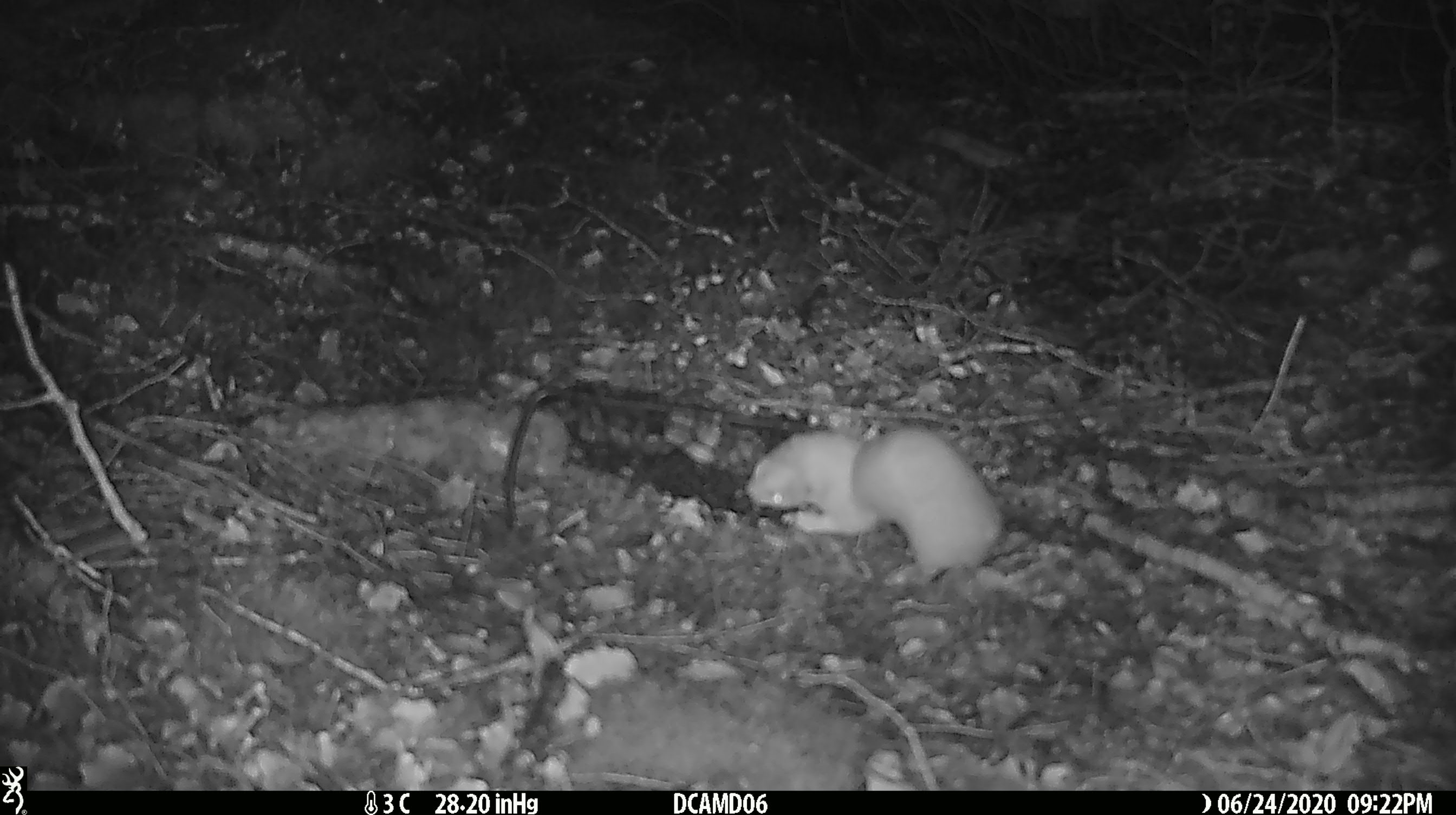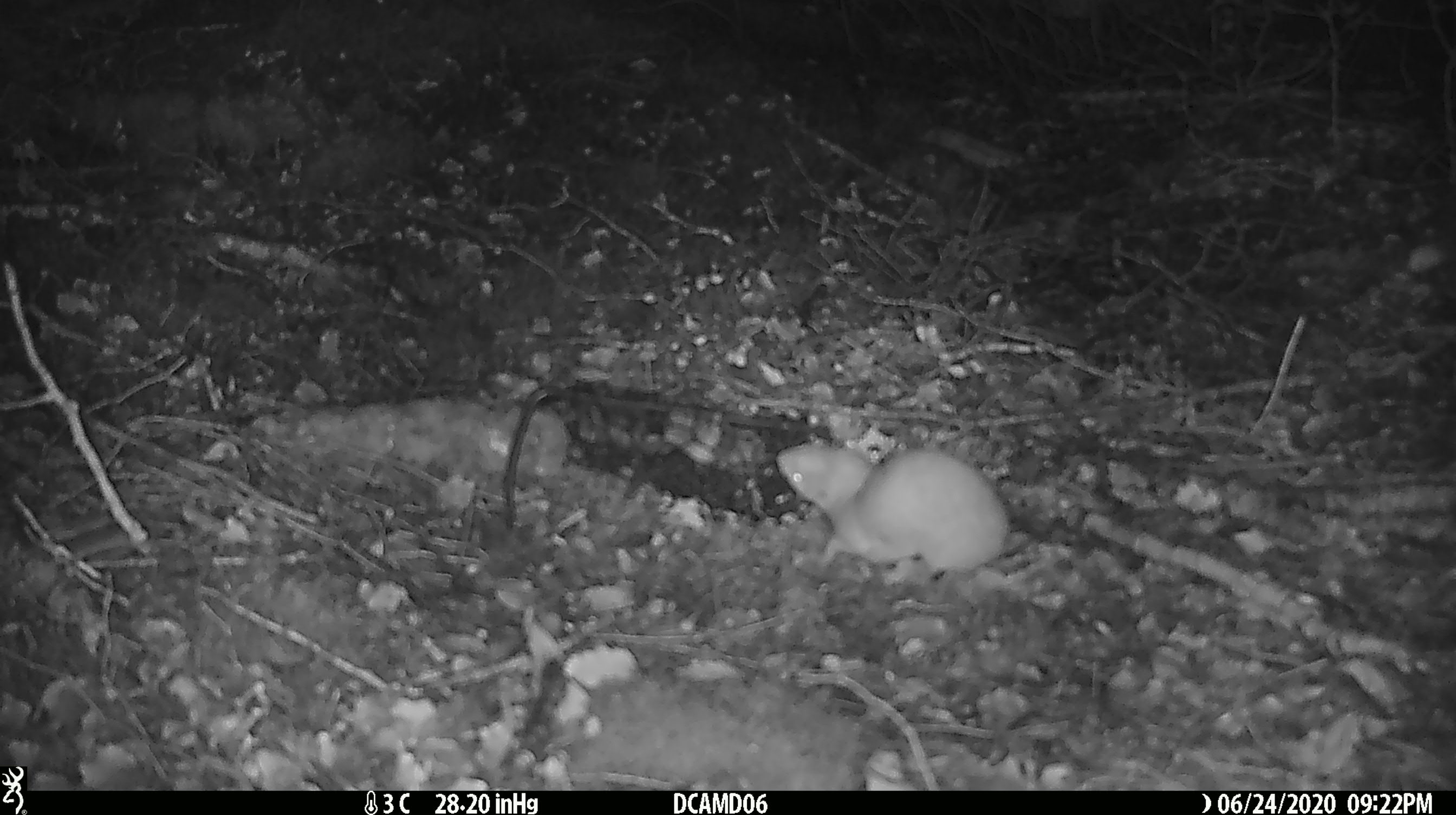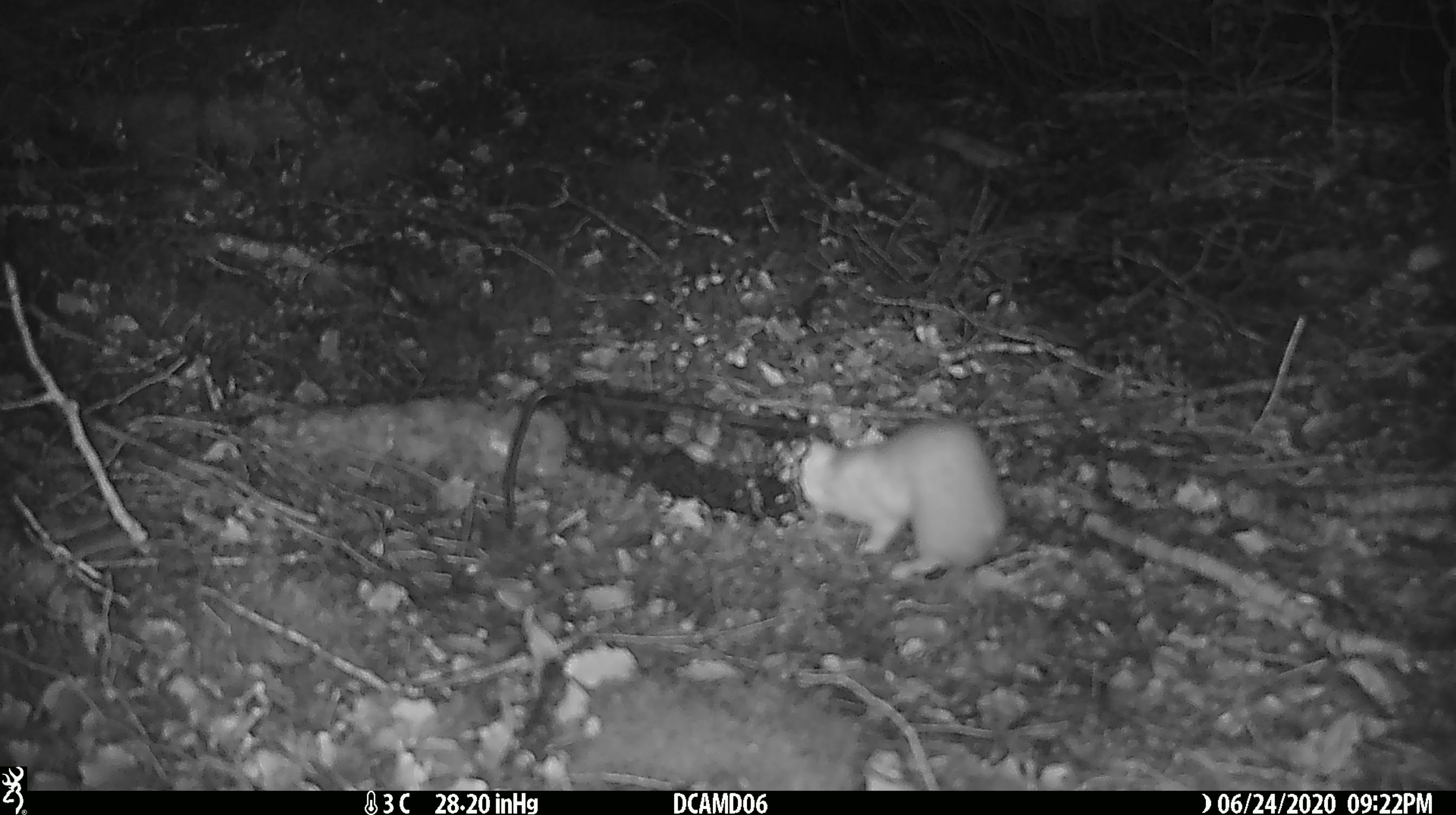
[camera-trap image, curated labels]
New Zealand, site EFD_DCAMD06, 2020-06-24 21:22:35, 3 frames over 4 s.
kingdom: Animalia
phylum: Chordata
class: Mammalia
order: Carnivora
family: Mustelidae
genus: Mustela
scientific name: Mustela nivalis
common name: least weasel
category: weasel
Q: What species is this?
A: Weasel (least weasel) (Mustela nivalis).